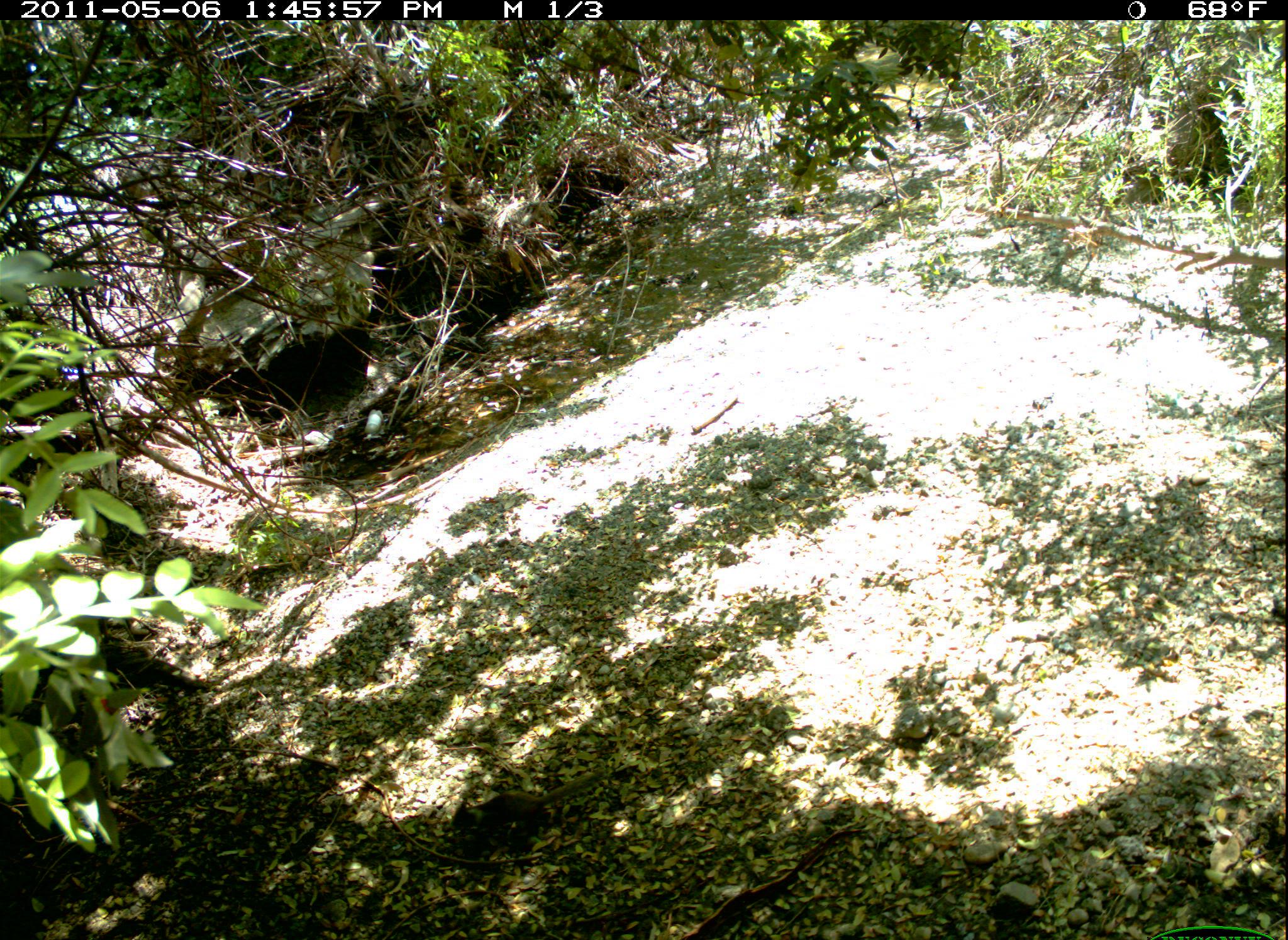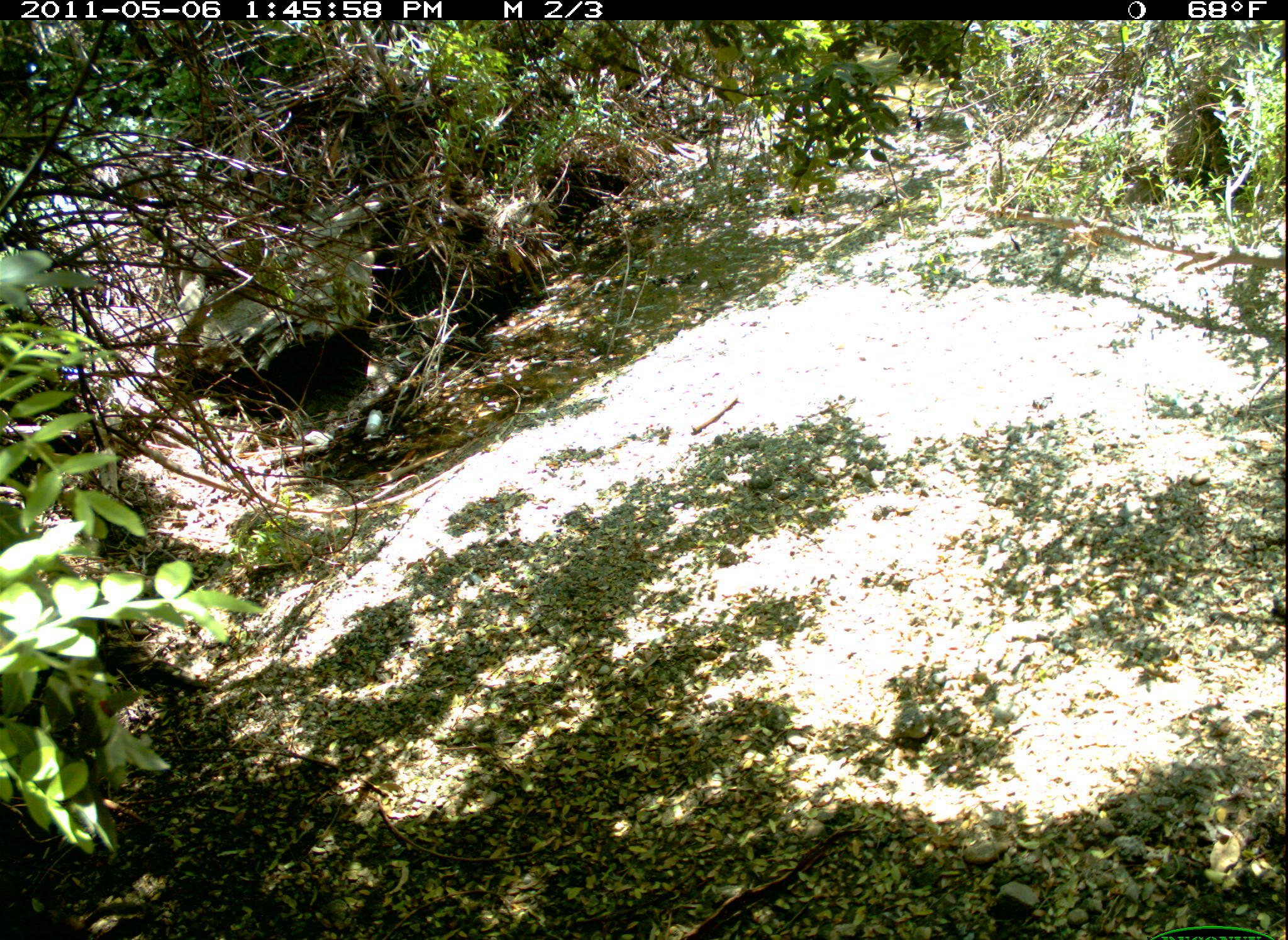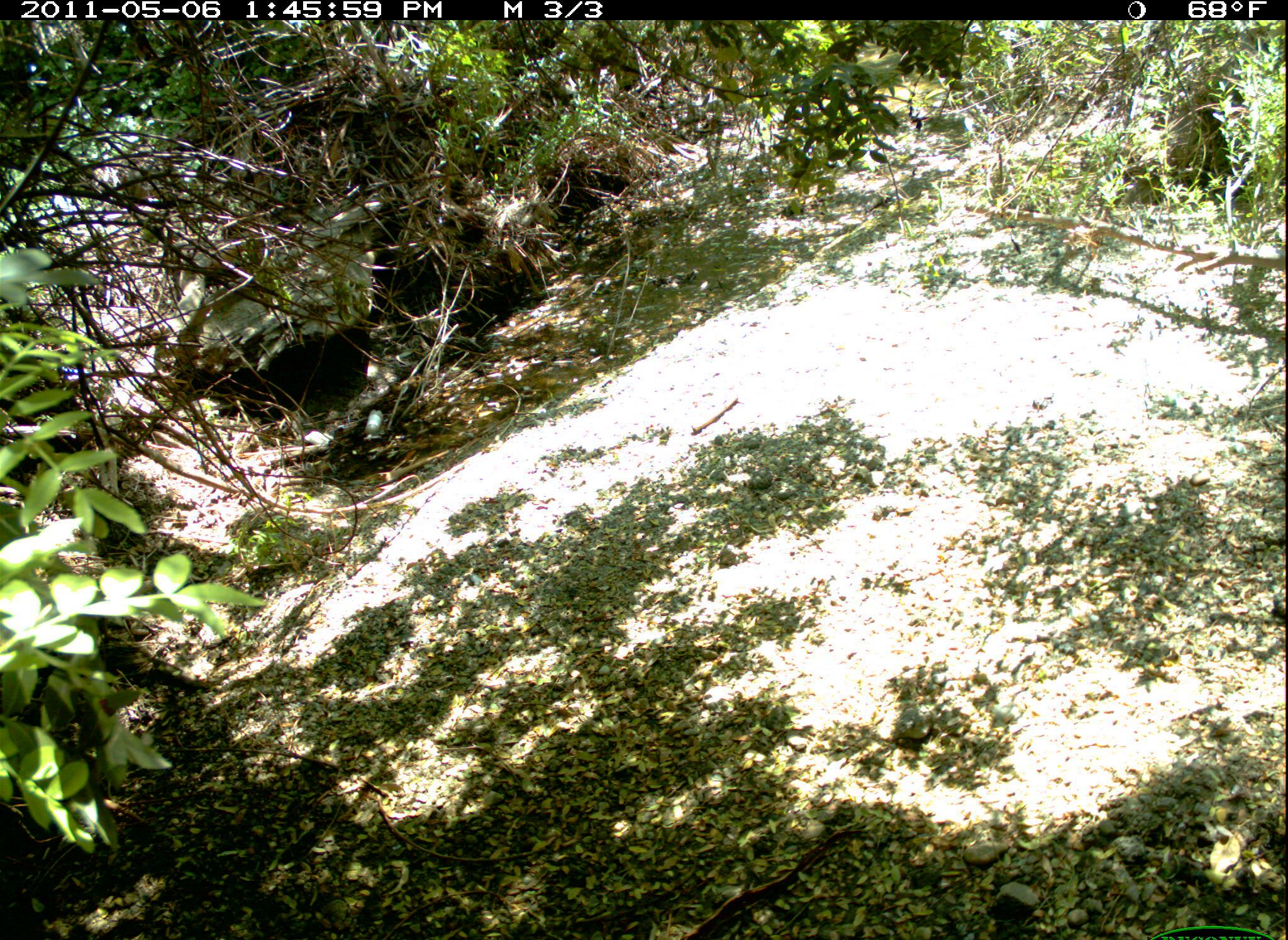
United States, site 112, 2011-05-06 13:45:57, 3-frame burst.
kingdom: Animalia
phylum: Chordata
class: Mammalia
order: Rodentia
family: Sciuridae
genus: Sciurus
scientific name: Sciurus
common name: squirrel